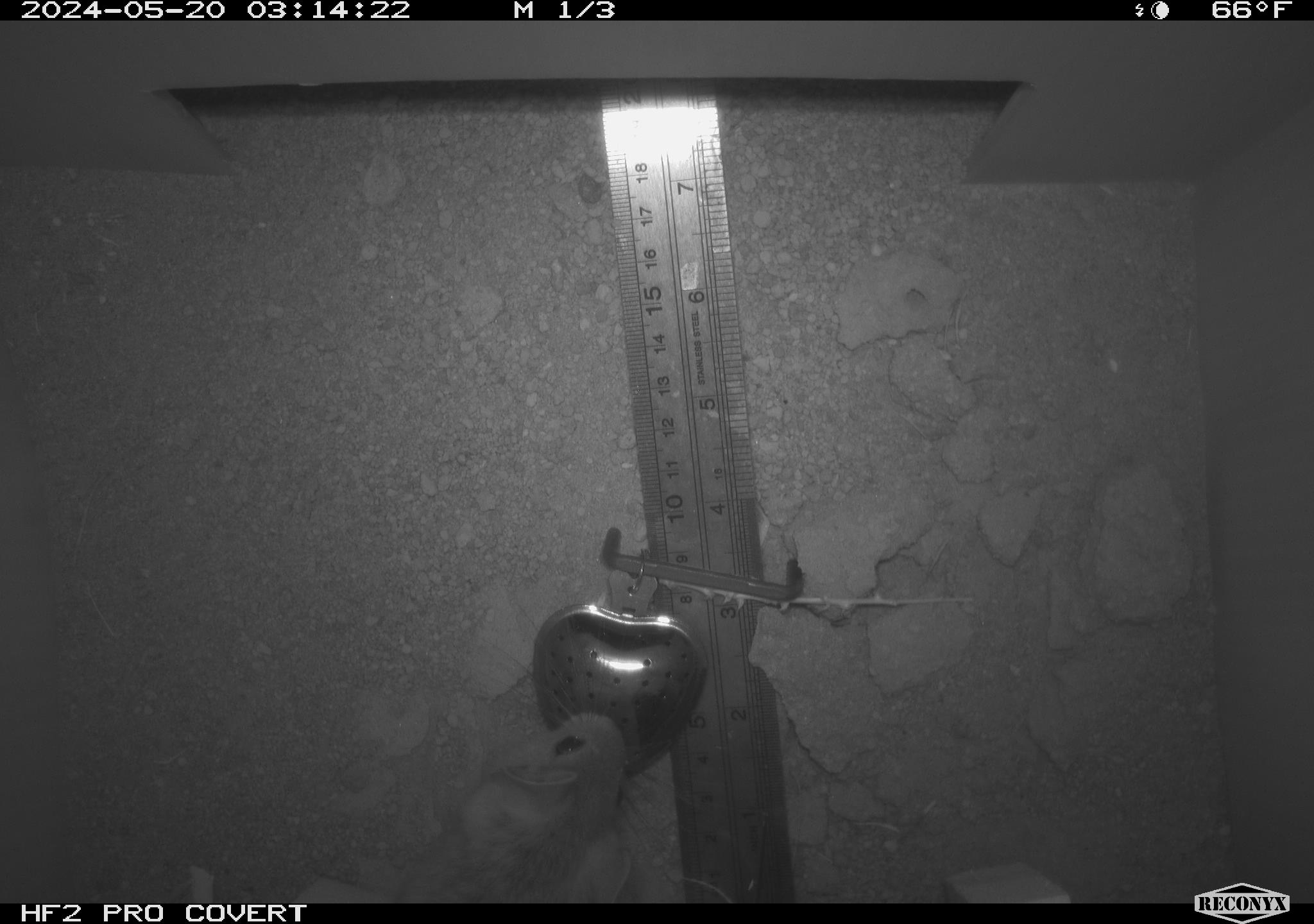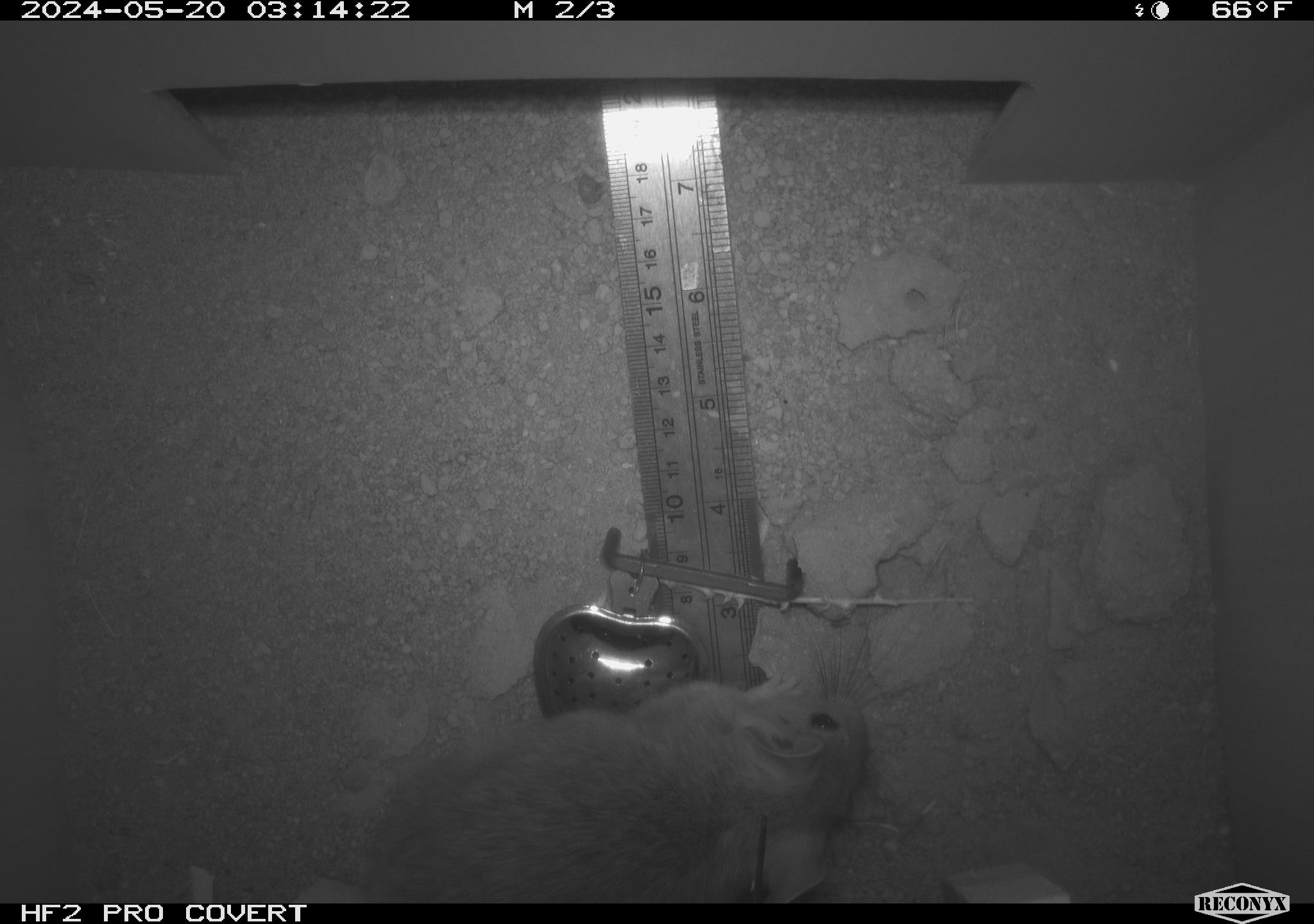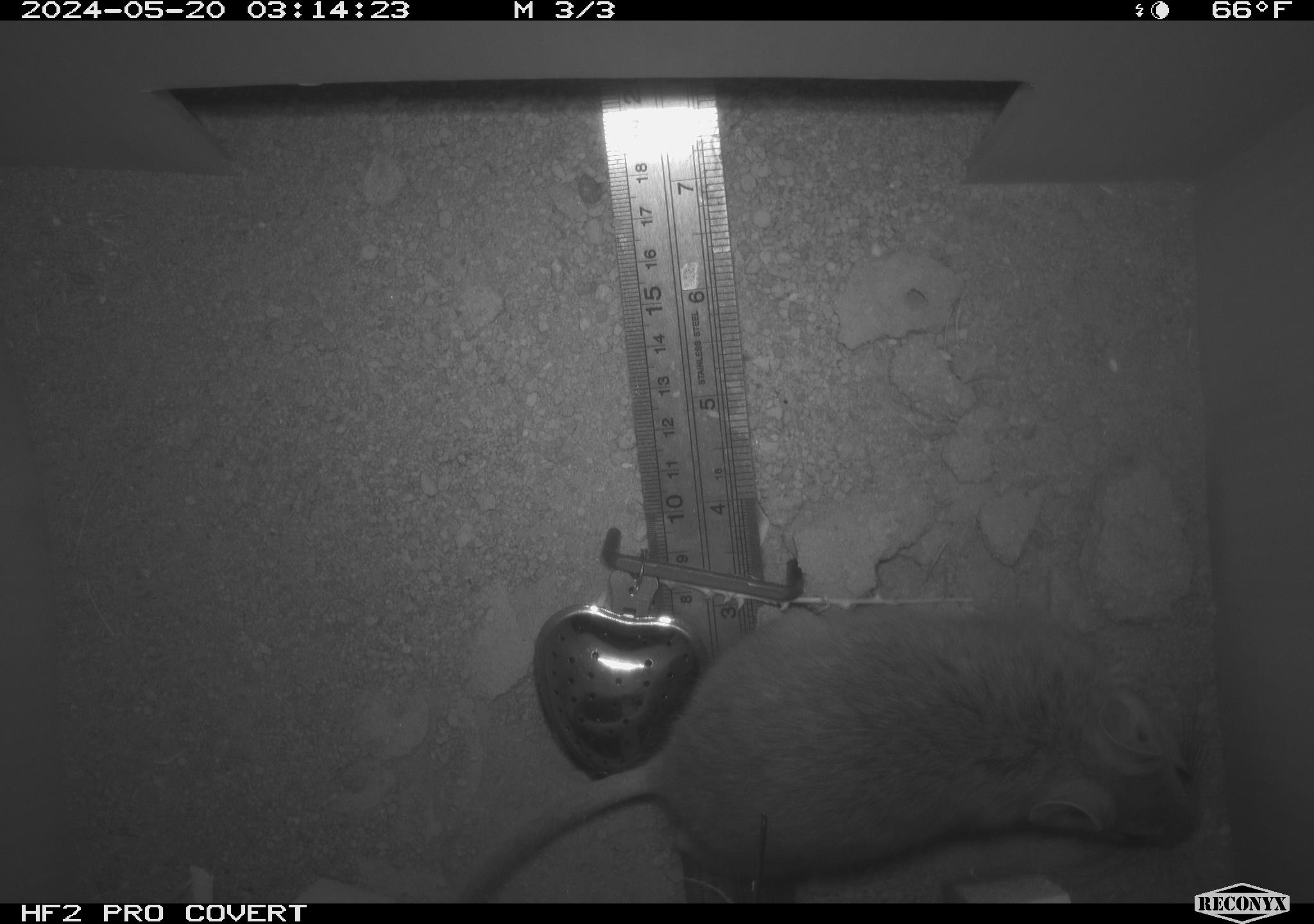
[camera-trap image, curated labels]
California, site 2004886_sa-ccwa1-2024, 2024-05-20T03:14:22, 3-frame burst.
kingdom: Animalia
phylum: Chordata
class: Mammalia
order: Rodentia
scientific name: Rodentia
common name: woodrat or rat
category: woodrat or rat species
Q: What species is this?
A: Woodrat or rat species (woodrat or rat) (Rodentia).